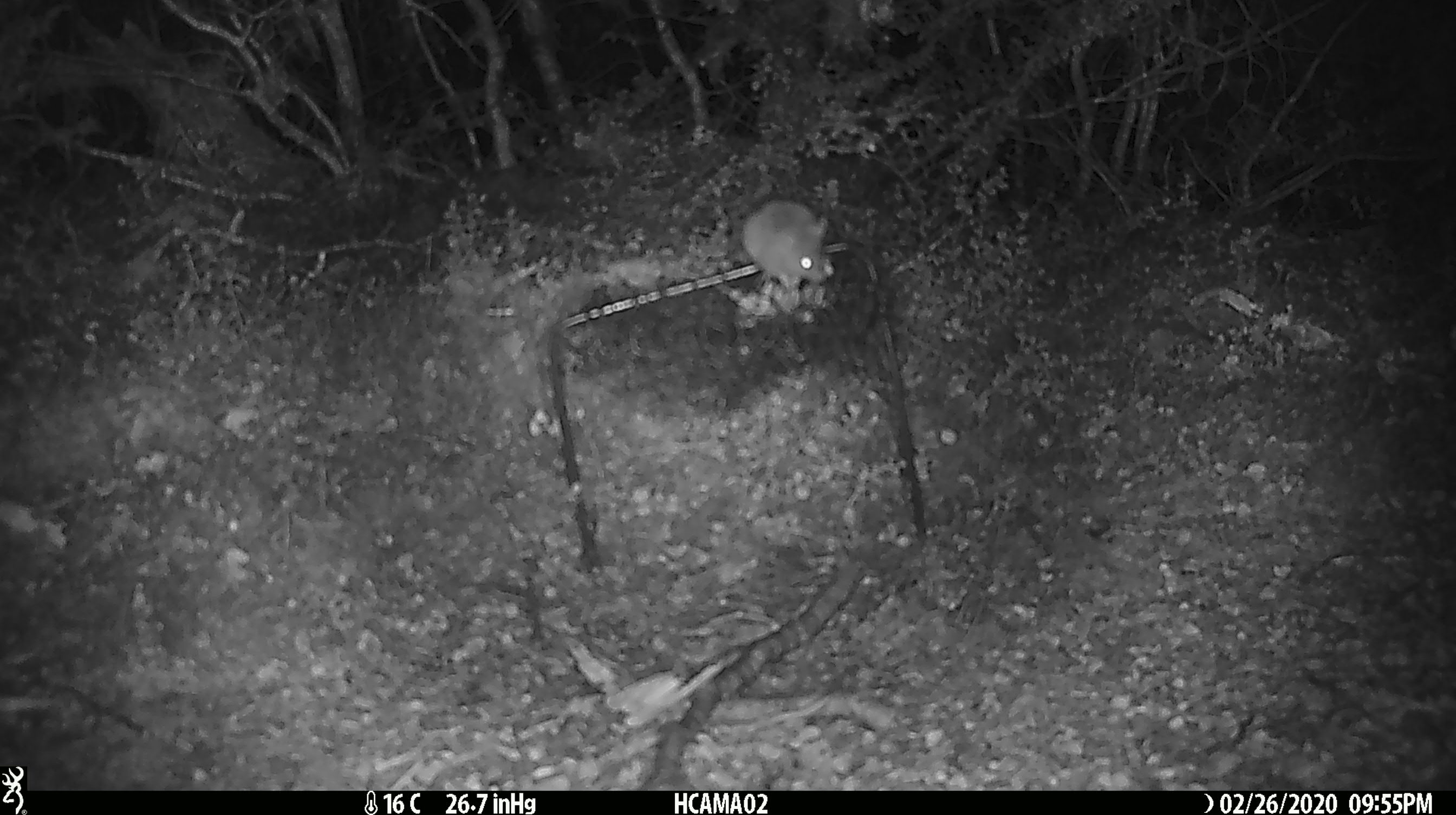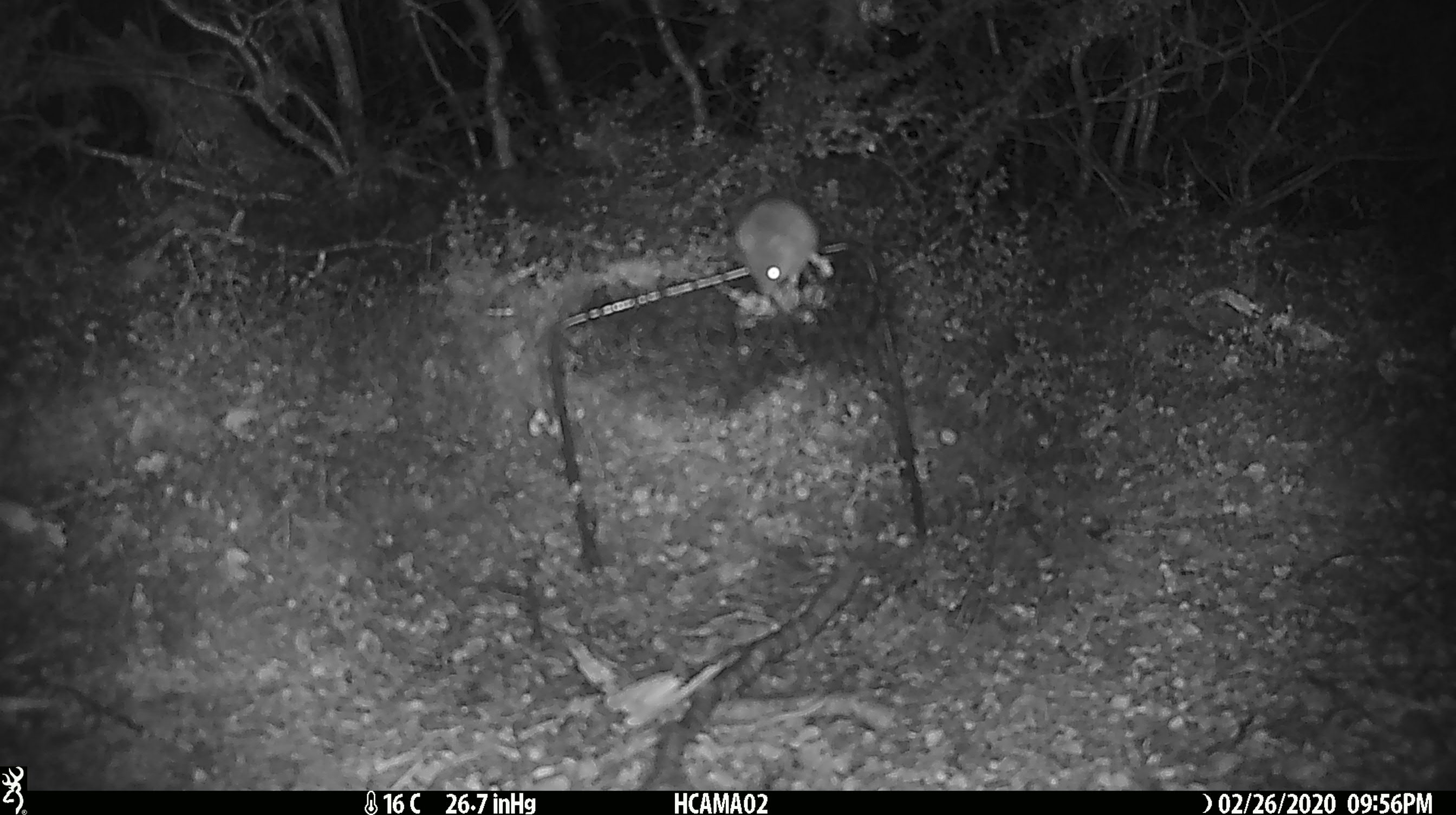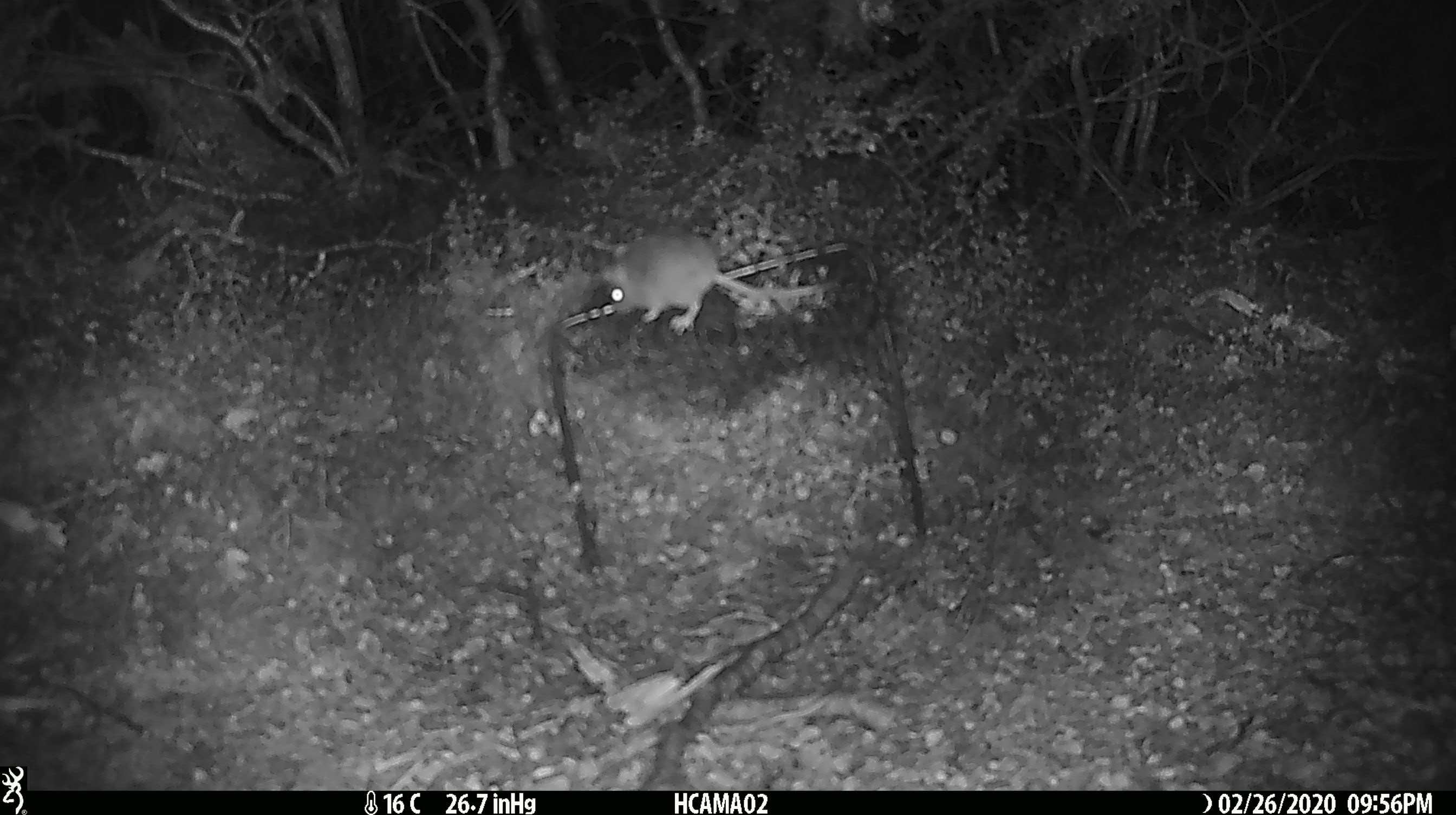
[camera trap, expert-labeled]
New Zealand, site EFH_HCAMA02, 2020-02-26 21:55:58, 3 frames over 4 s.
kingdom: Animalia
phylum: Chordata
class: Mammalia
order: Rodentia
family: Muridae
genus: Mus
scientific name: Mus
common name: mouse